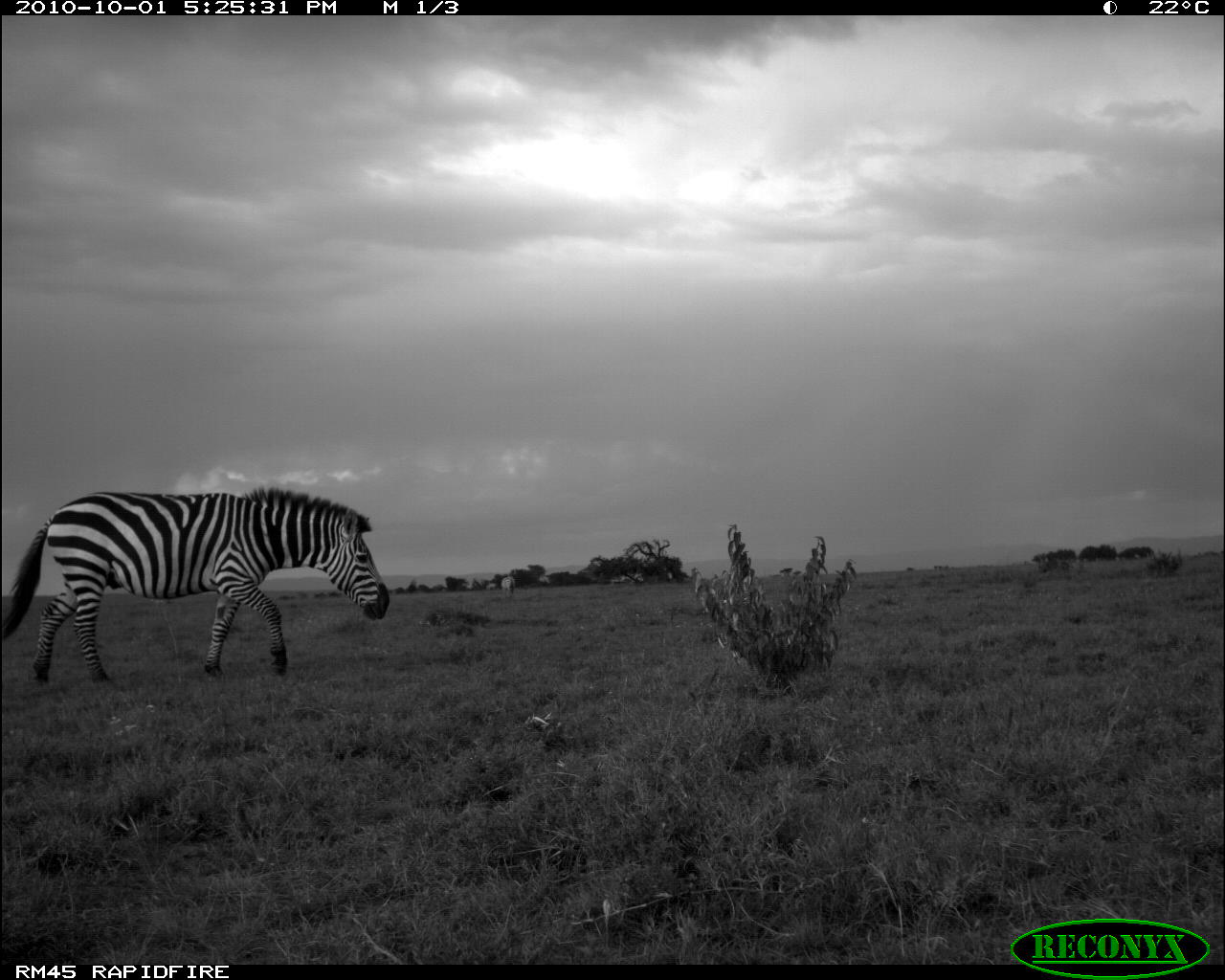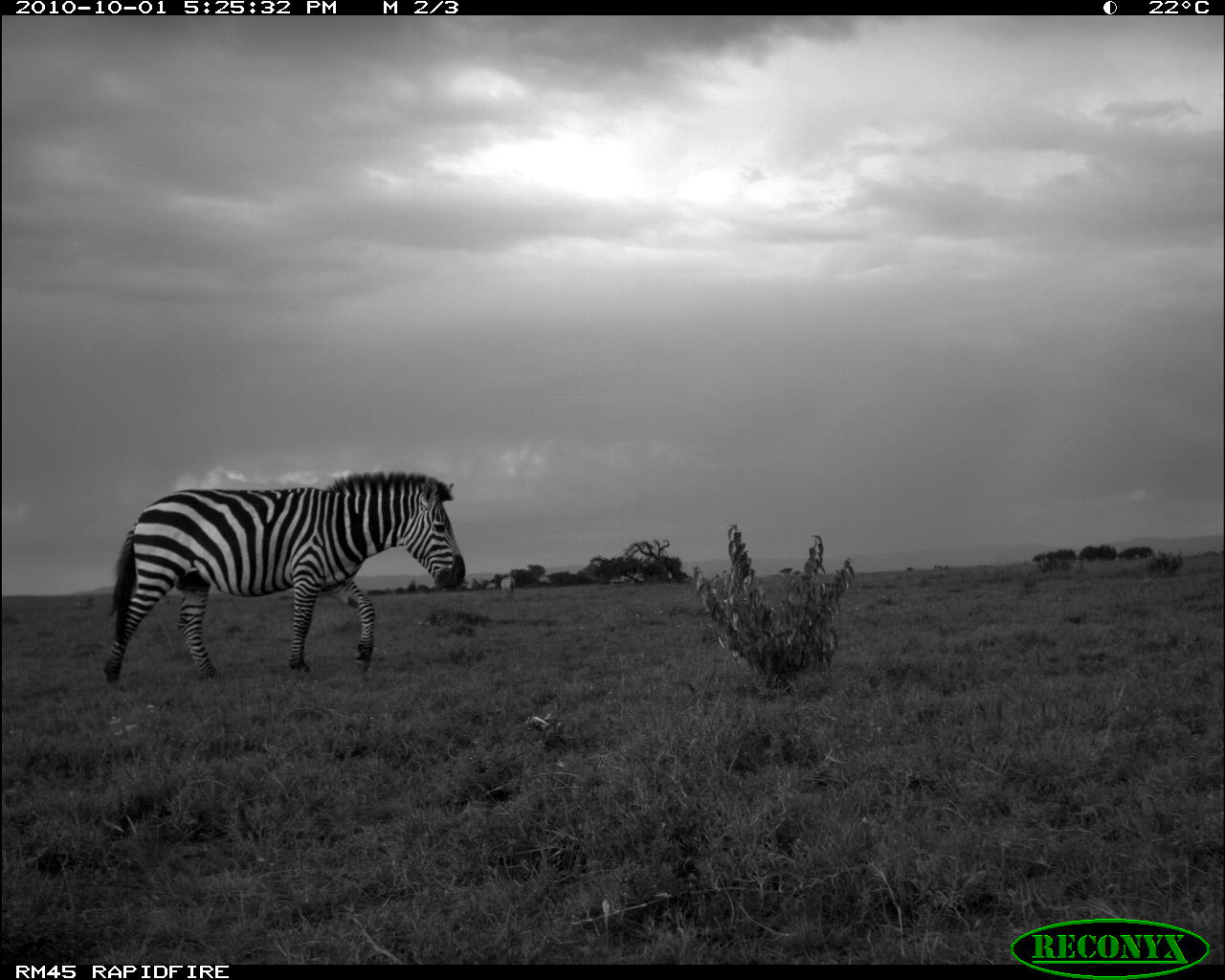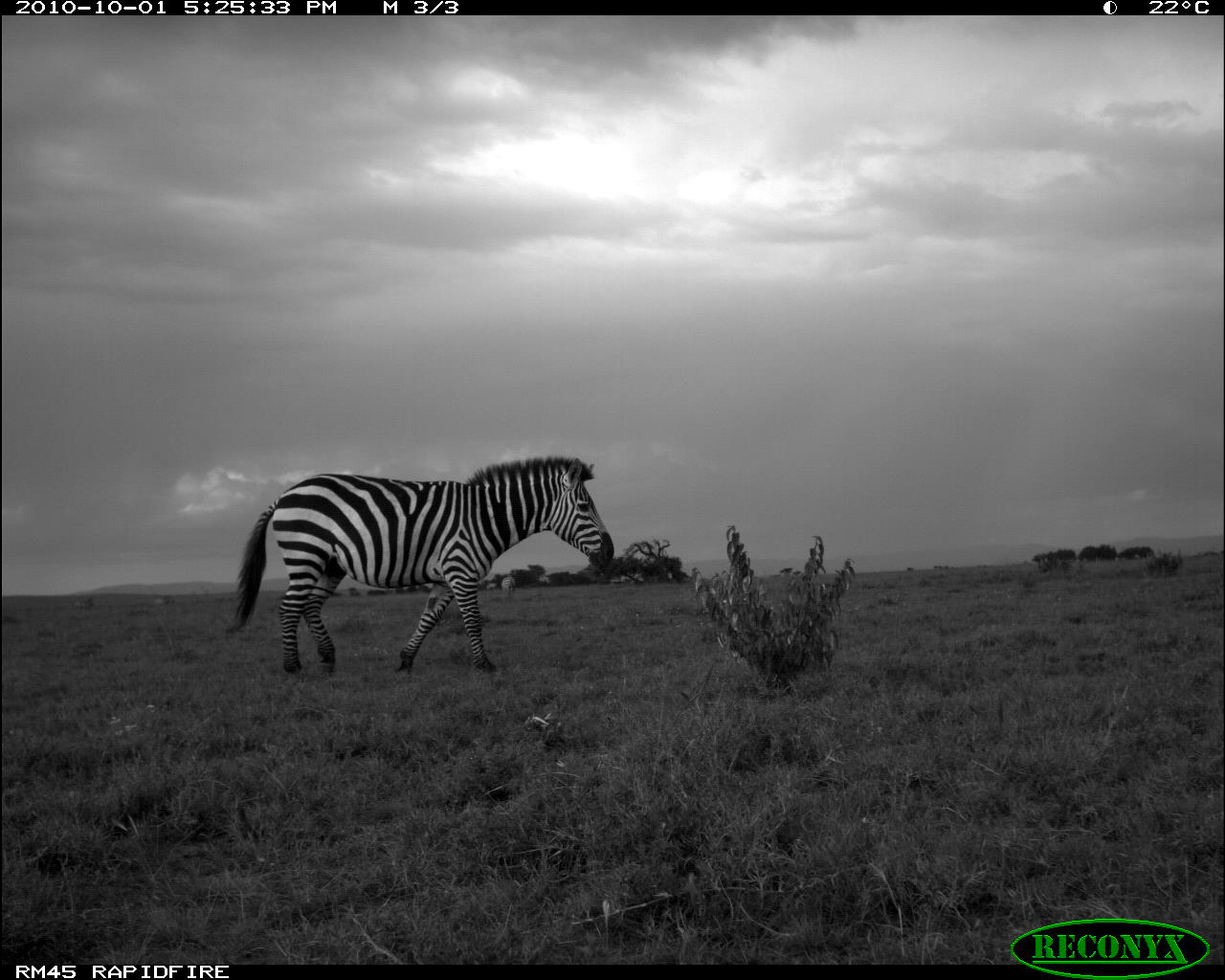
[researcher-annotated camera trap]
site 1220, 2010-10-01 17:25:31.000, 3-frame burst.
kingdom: Animalia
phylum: Chordata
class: Mammalia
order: Perissodactyla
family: Equidae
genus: Equus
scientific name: Equus quagga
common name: plains zebra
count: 1